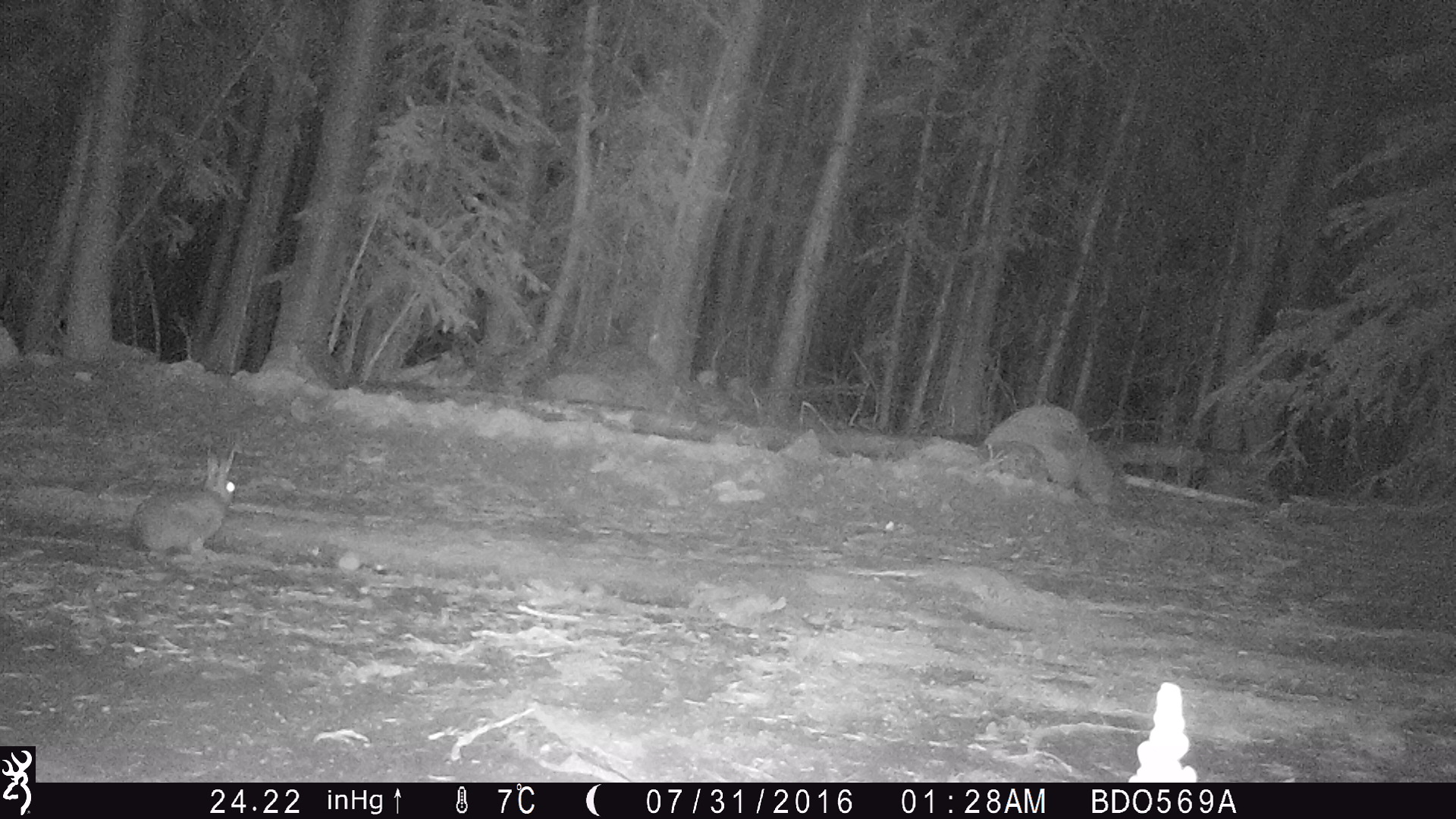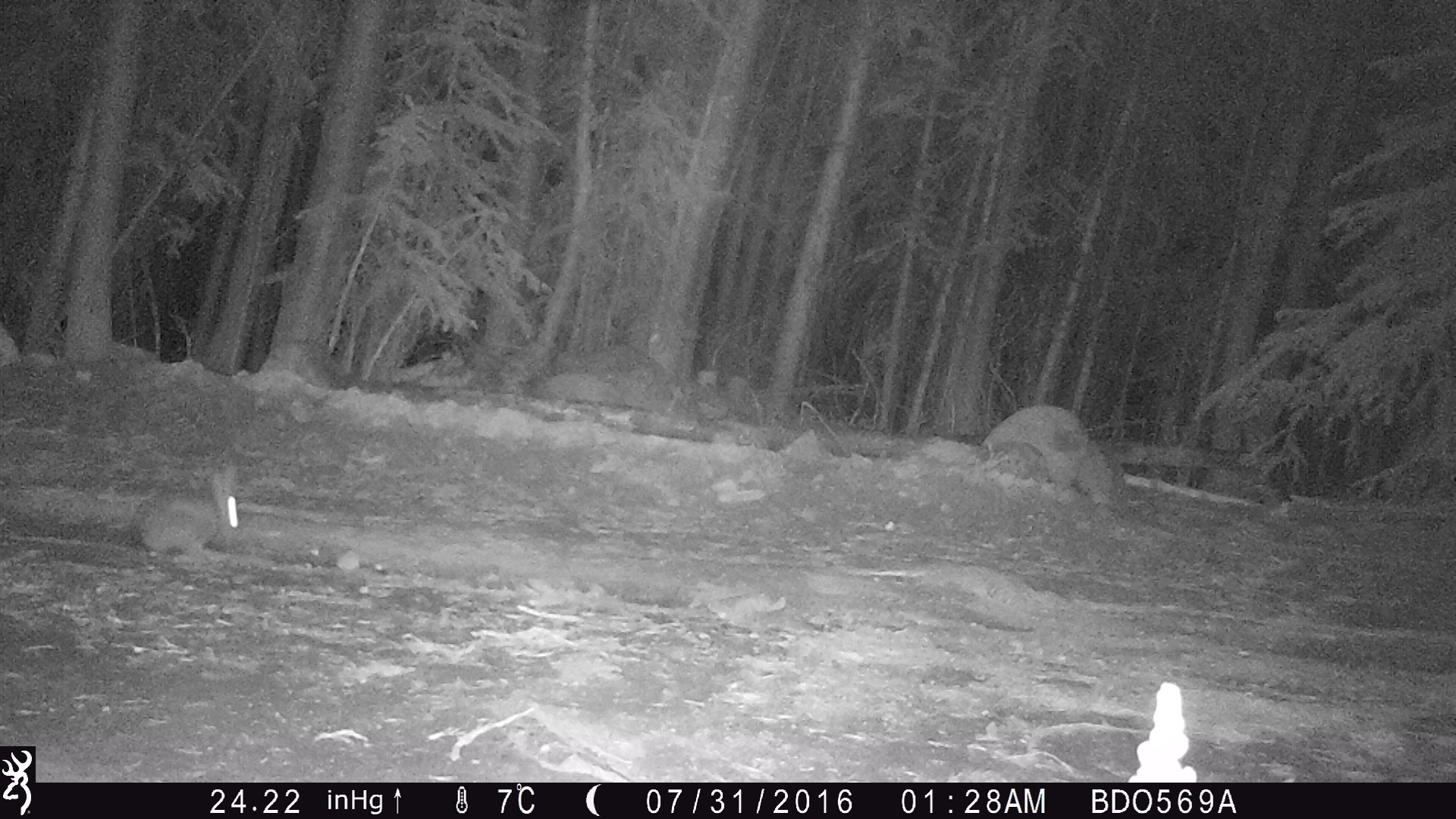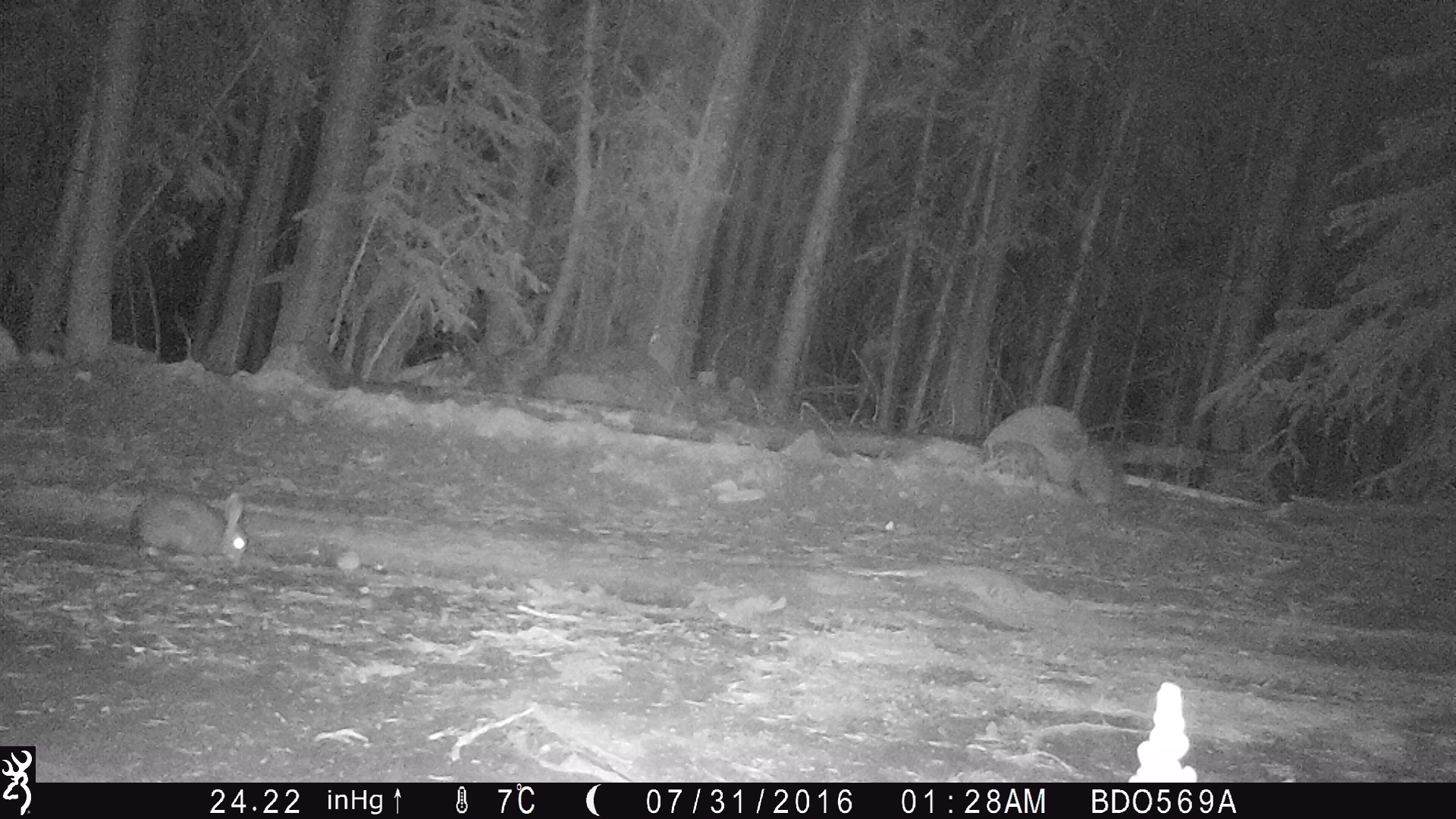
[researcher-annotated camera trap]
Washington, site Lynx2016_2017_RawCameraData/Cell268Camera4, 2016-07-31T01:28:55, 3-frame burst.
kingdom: Animalia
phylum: Chordata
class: Mammalia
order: Lagomorpha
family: Leporidae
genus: Lepus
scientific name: Lepus americanus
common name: snowshoe hare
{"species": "Lepus americanus (snowshoe hare)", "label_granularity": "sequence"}